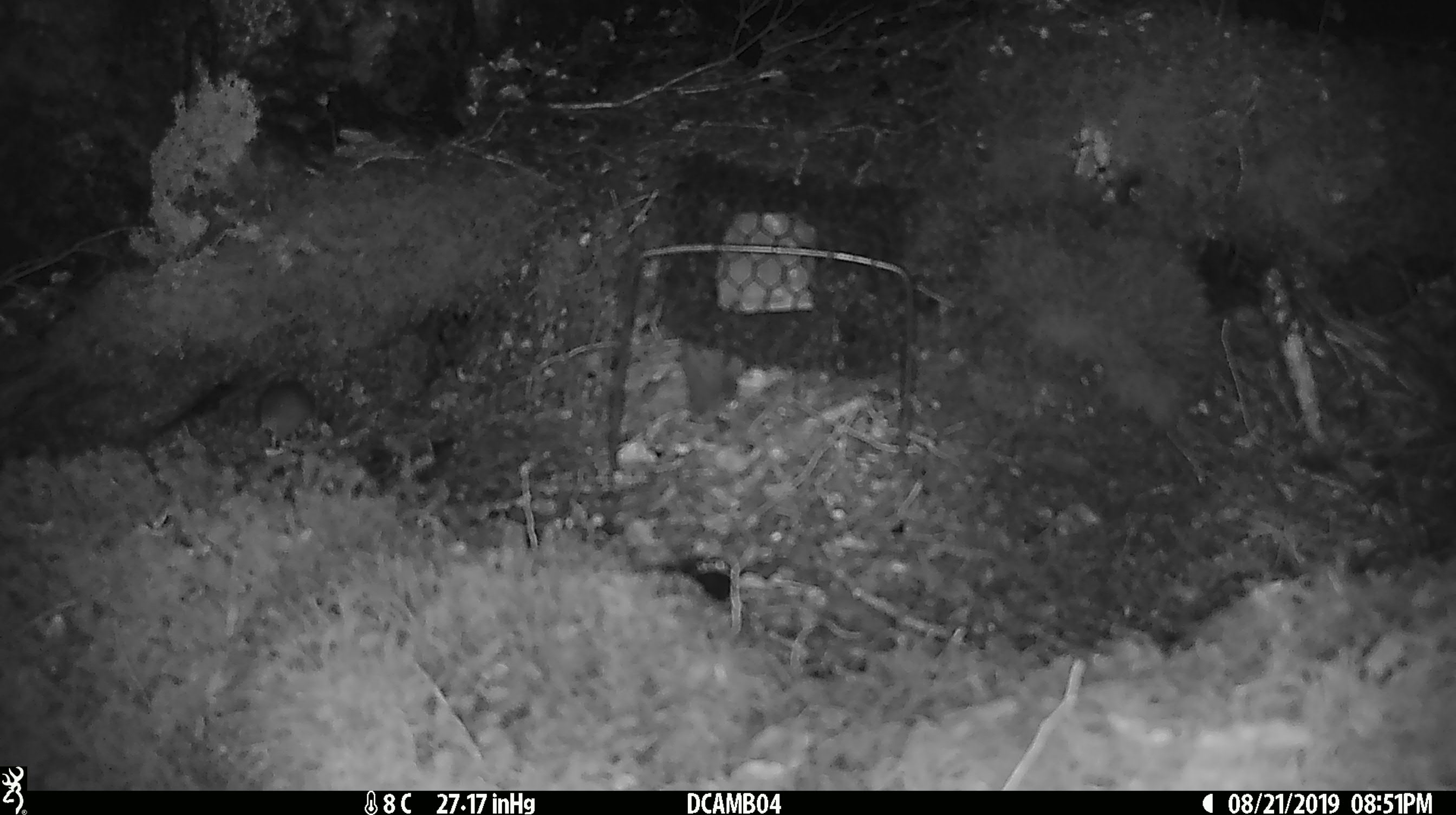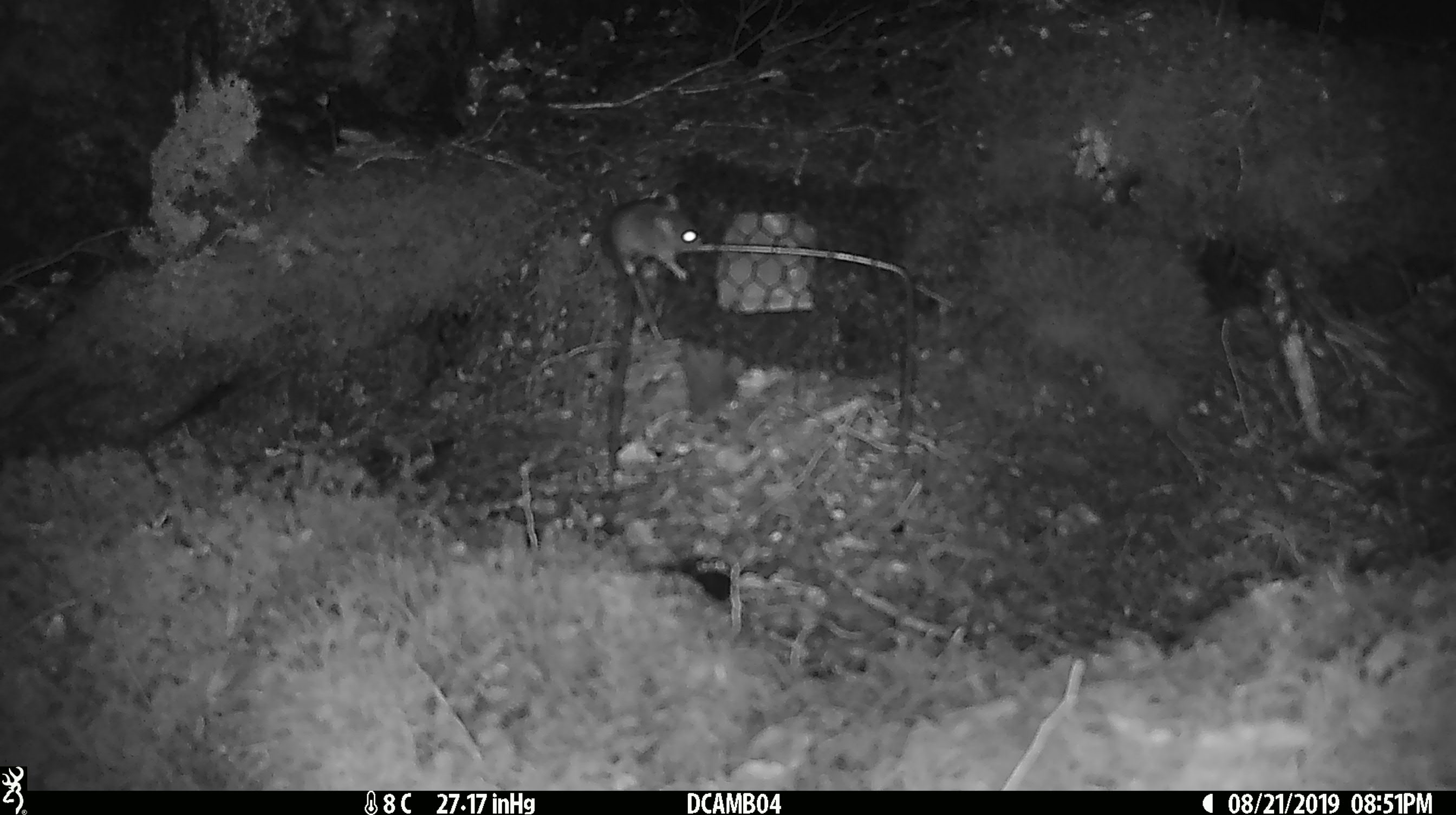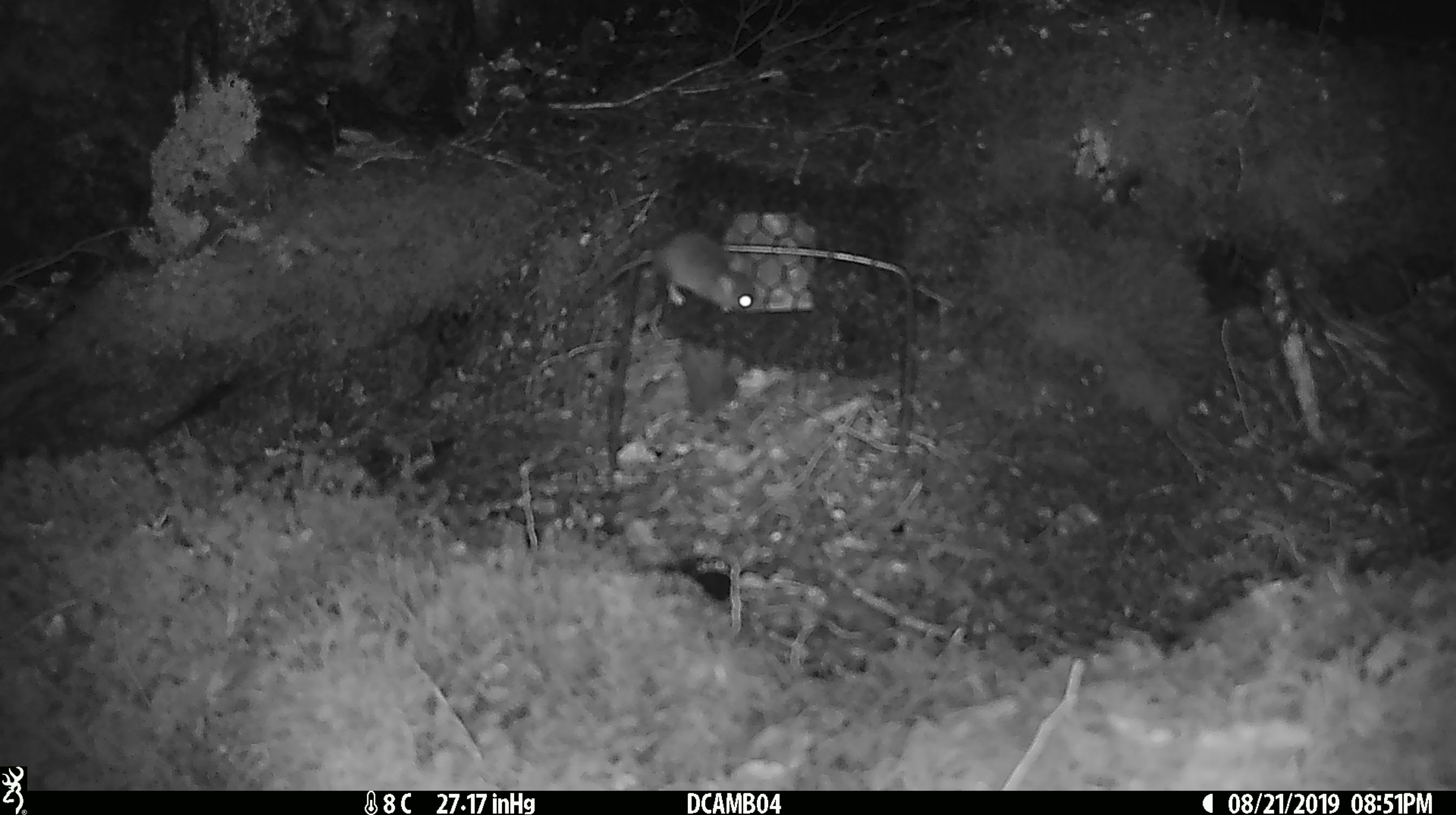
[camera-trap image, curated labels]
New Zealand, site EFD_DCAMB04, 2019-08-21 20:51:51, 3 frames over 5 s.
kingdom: Animalia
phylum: Chordata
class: Mammalia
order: Rodentia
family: Muridae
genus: Mus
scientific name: Mus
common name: mouse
Mouse (Mus).